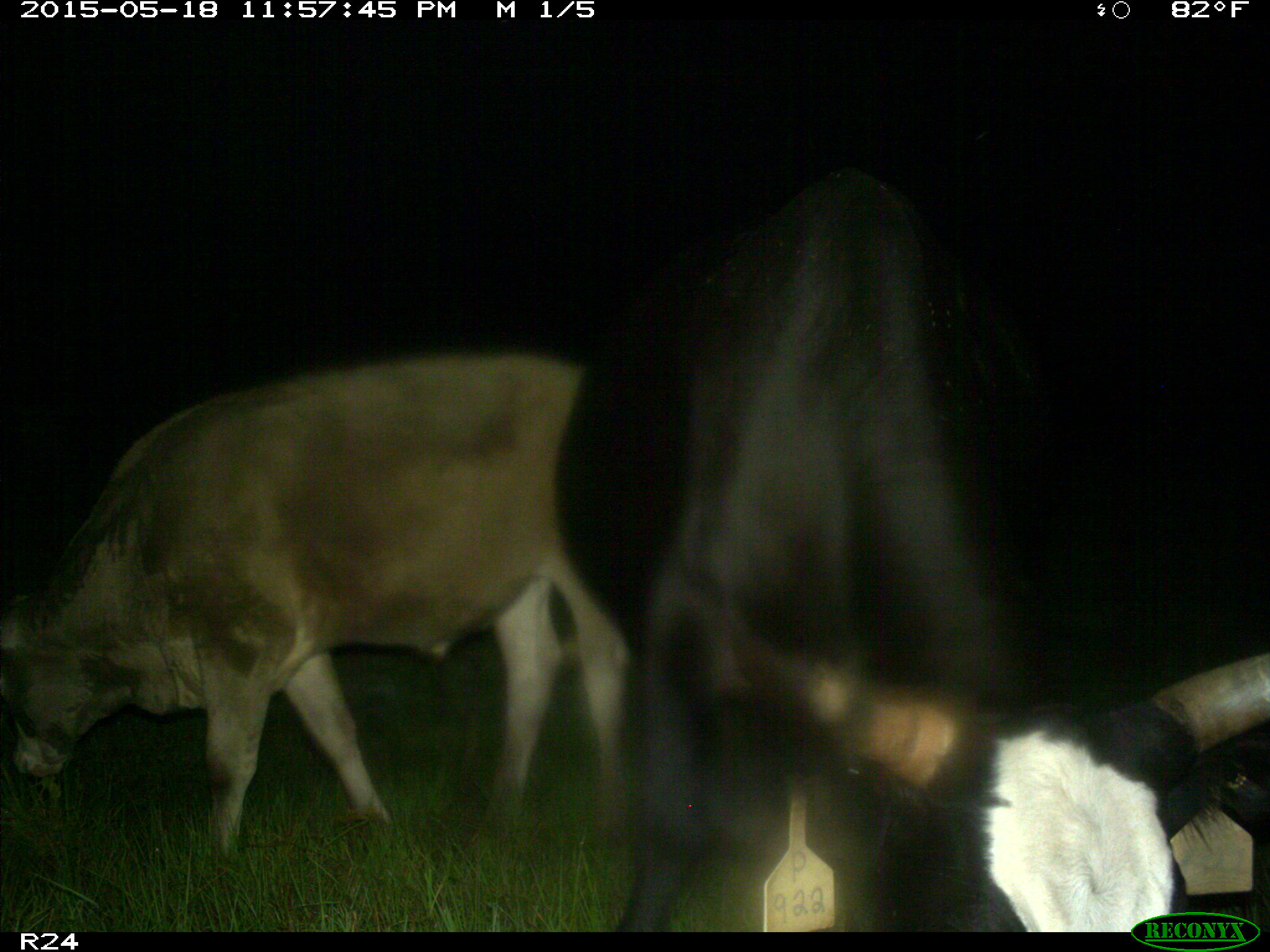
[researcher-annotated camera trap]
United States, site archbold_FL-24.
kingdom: Animalia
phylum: Chordata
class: Aves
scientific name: Aves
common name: birds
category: unidentified bird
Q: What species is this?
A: Unidentified bird (birds) (Aves).